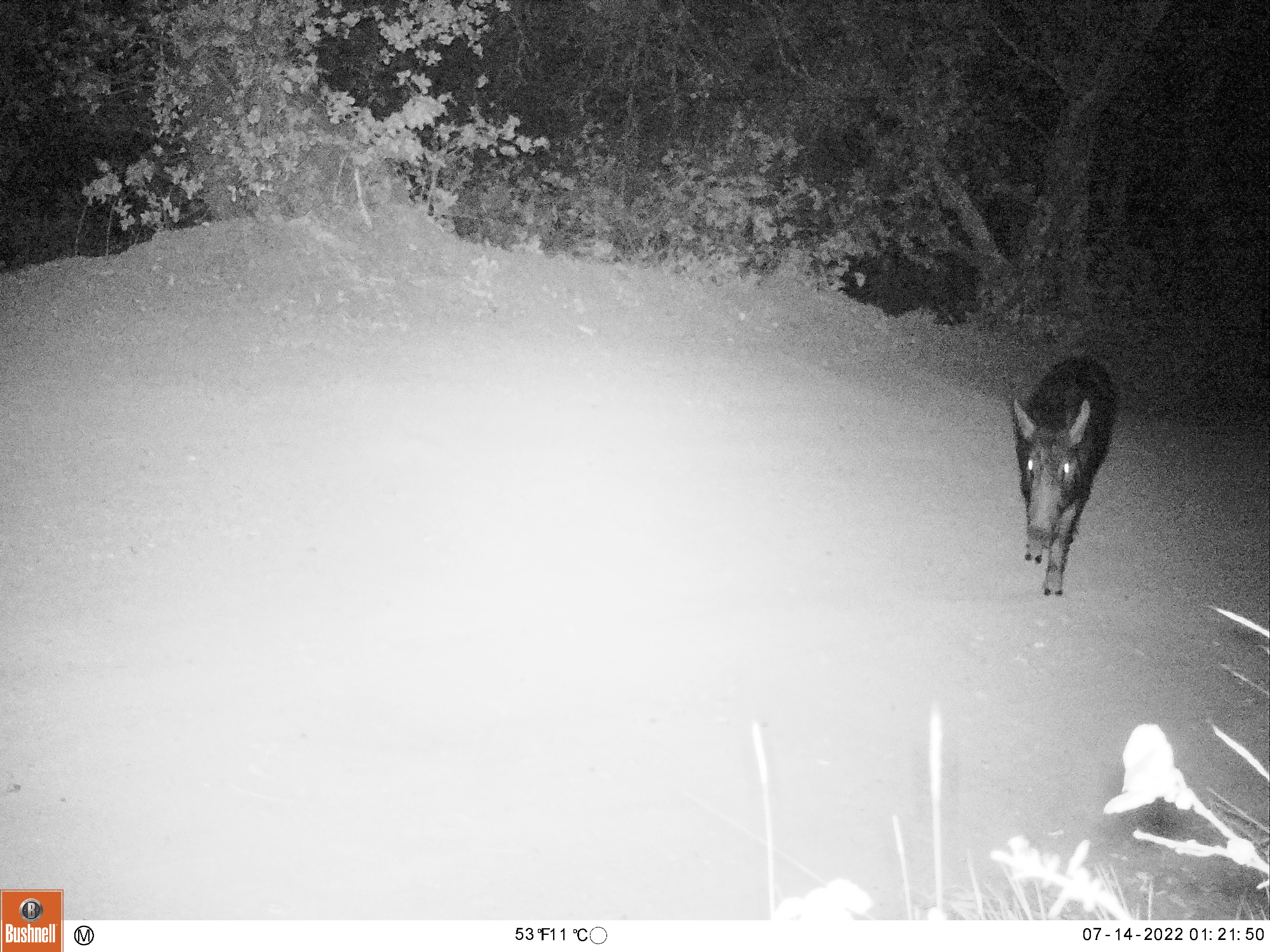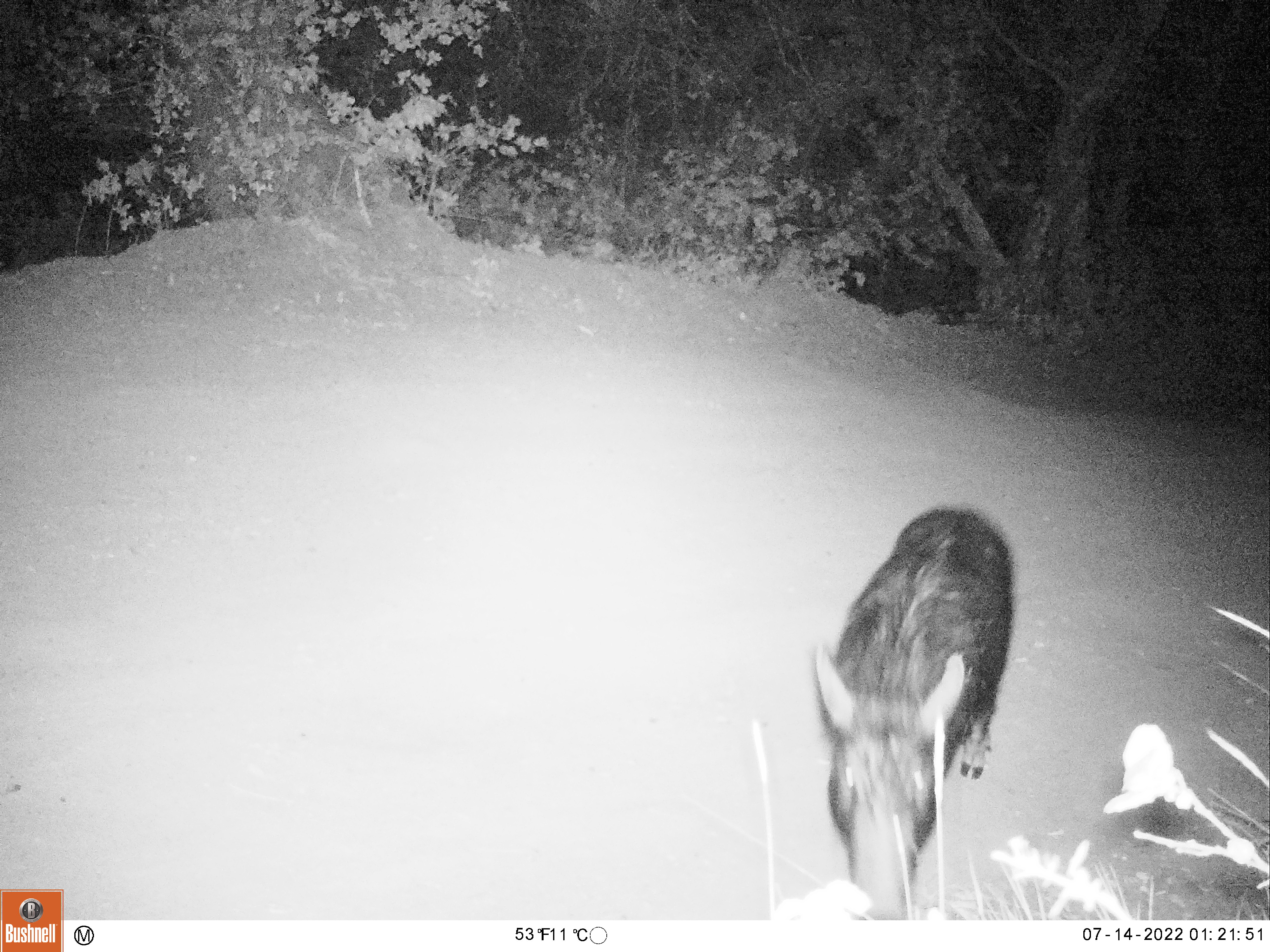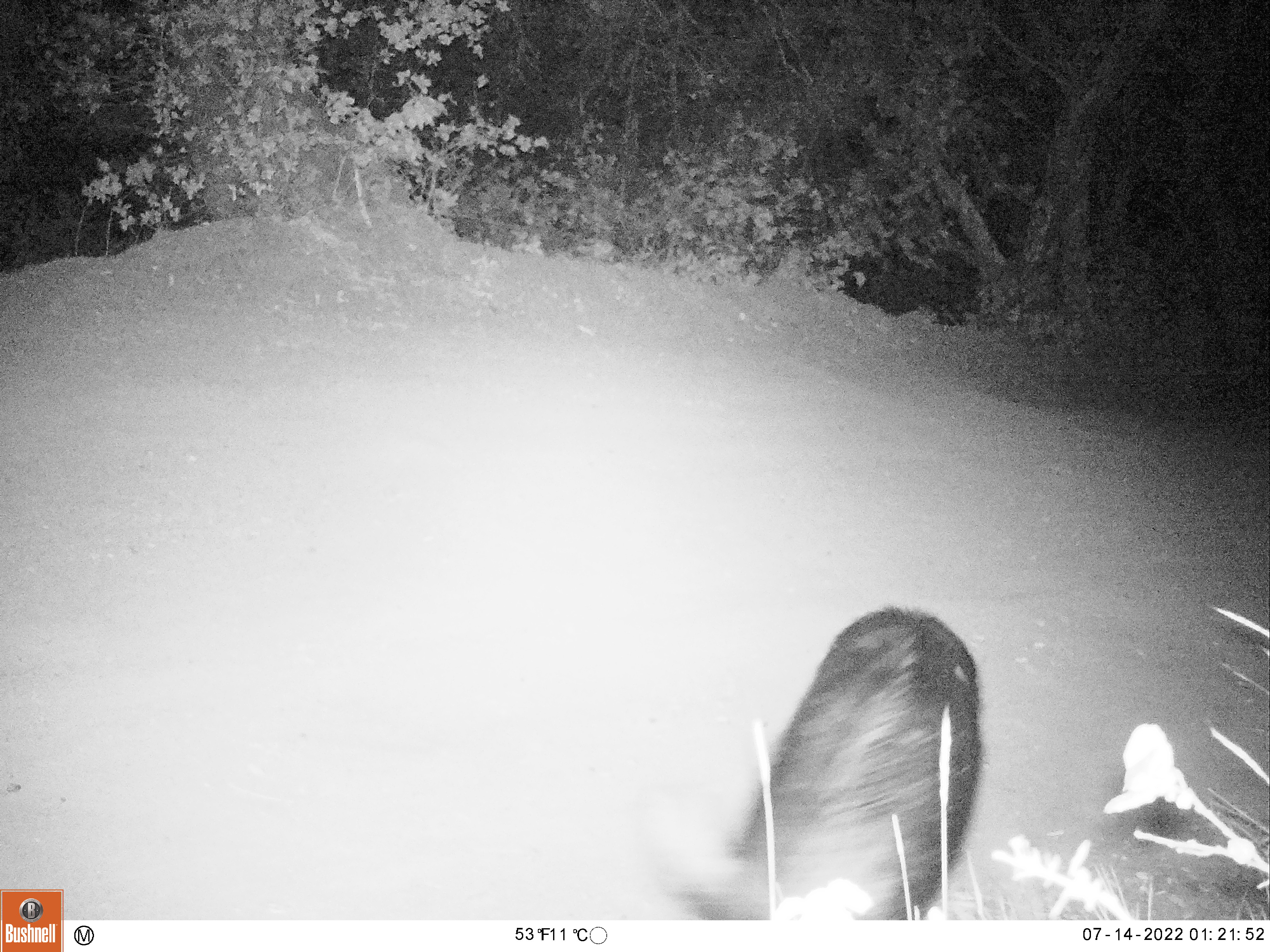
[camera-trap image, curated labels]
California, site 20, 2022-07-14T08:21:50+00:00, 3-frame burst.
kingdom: Animalia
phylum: Chordata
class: Mammalia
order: Artiodactyla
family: Suidae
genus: Sus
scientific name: Sus scrofa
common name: wild boar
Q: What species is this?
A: Wild boar (Sus scrofa).